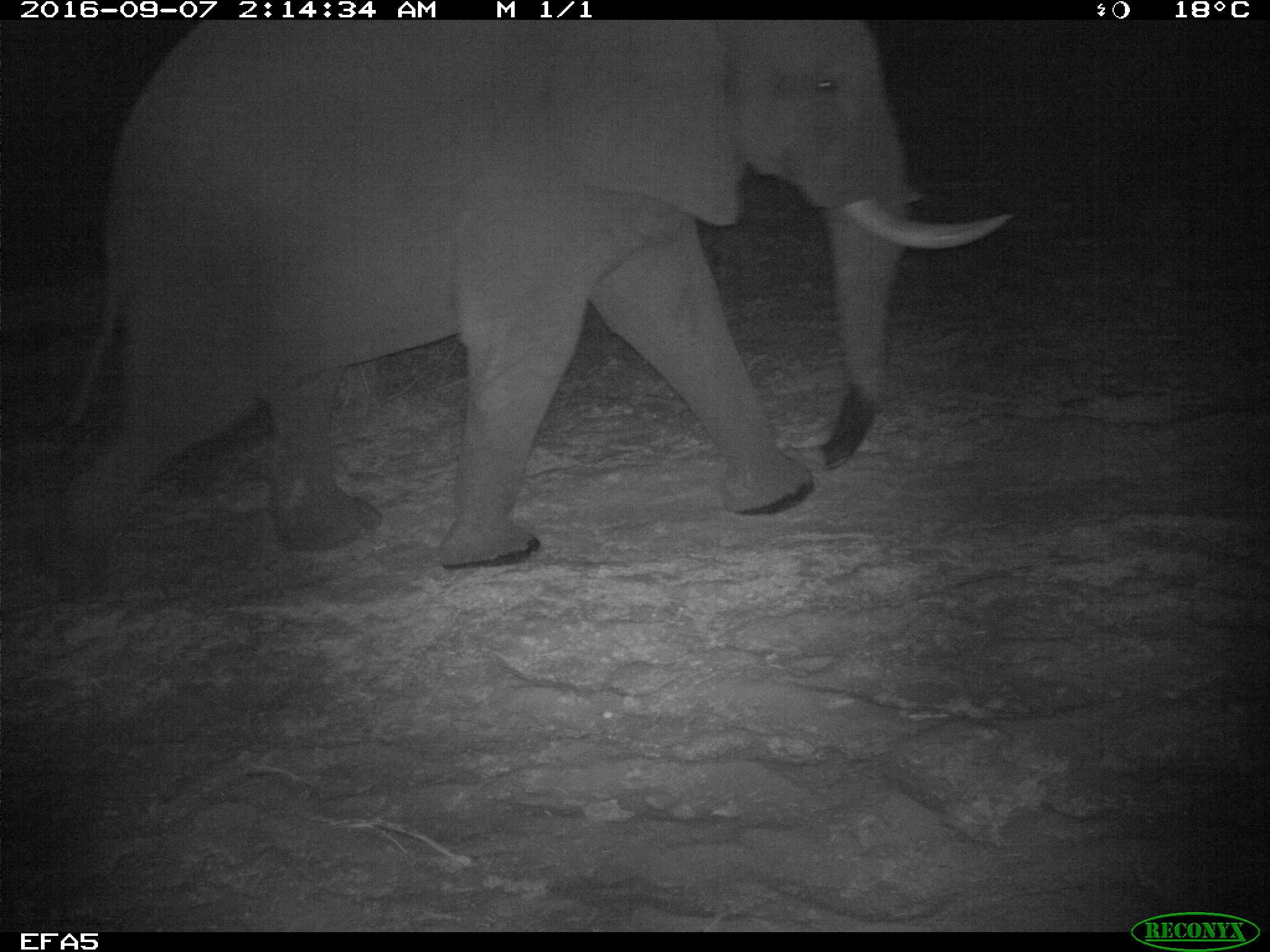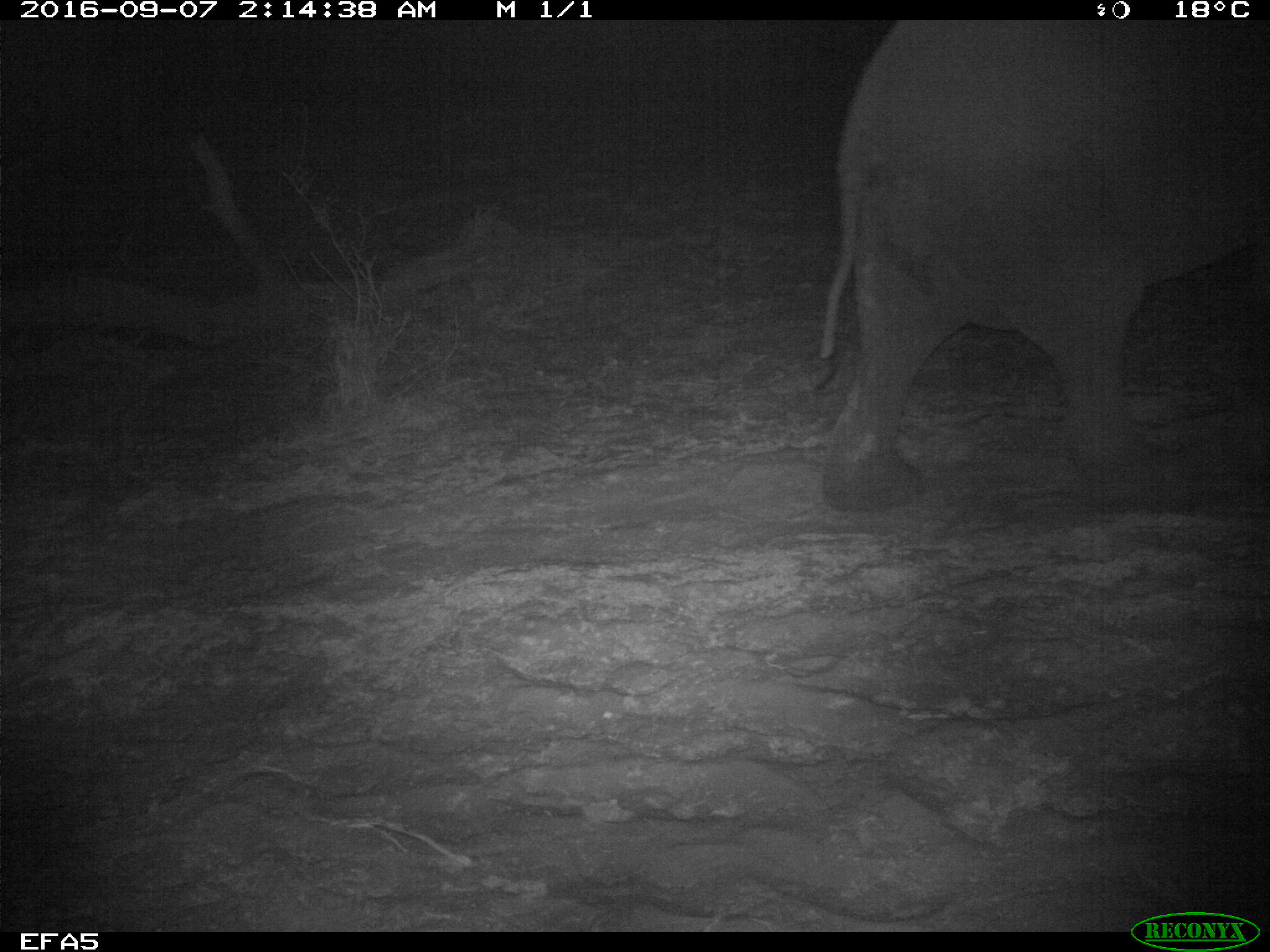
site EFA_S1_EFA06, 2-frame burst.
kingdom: Animalia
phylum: Chordata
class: Mammalia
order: Proboscidea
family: Elephantidae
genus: Loxodonta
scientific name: Loxodonta africana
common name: african bush elephant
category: elephant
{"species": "elephant (african bush elephant) (Loxodonta africana)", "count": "1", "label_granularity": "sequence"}